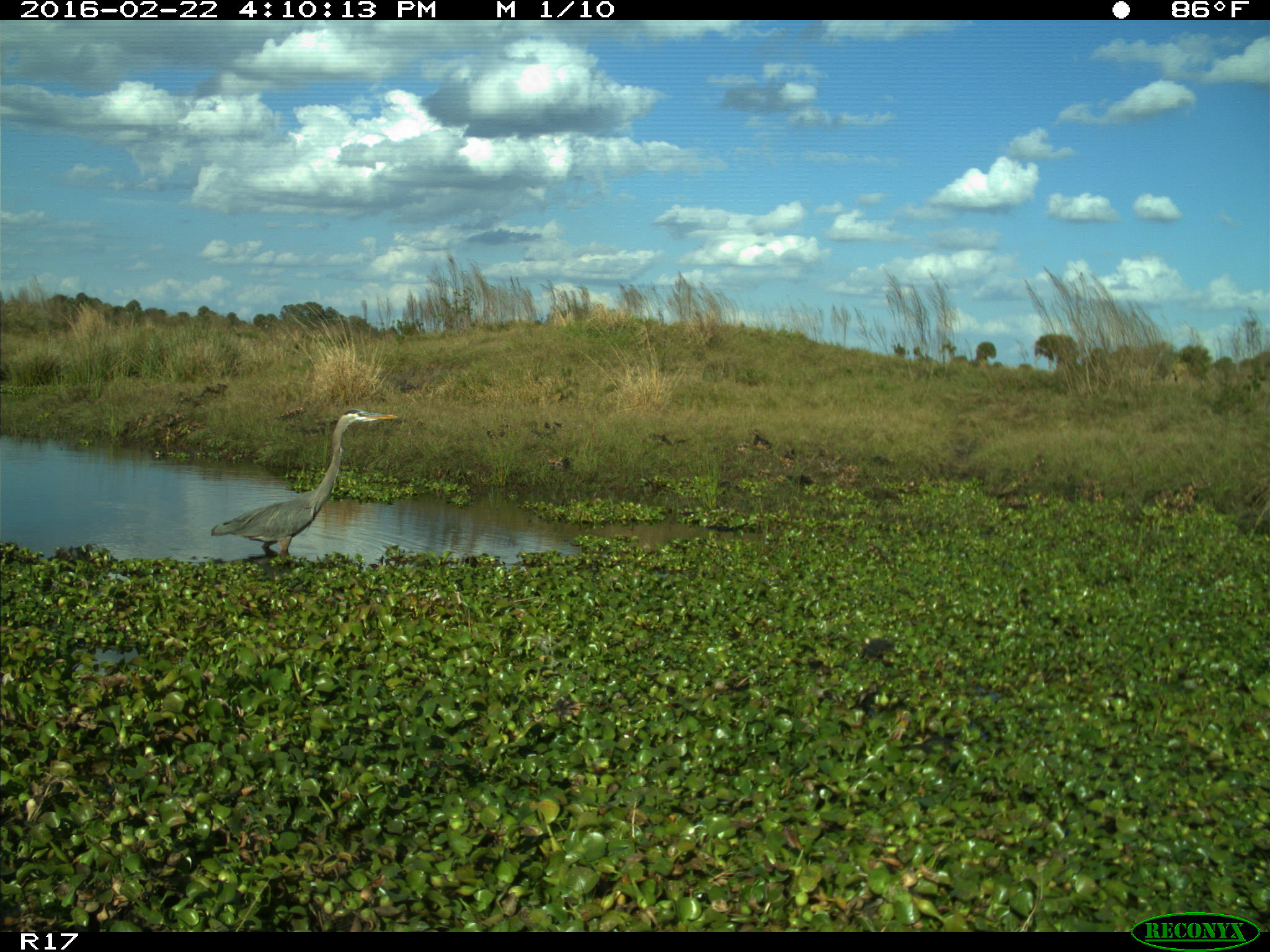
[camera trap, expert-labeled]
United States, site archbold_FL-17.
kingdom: Animalia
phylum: Chordata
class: Aves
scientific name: Aves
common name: birds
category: unidentified bird